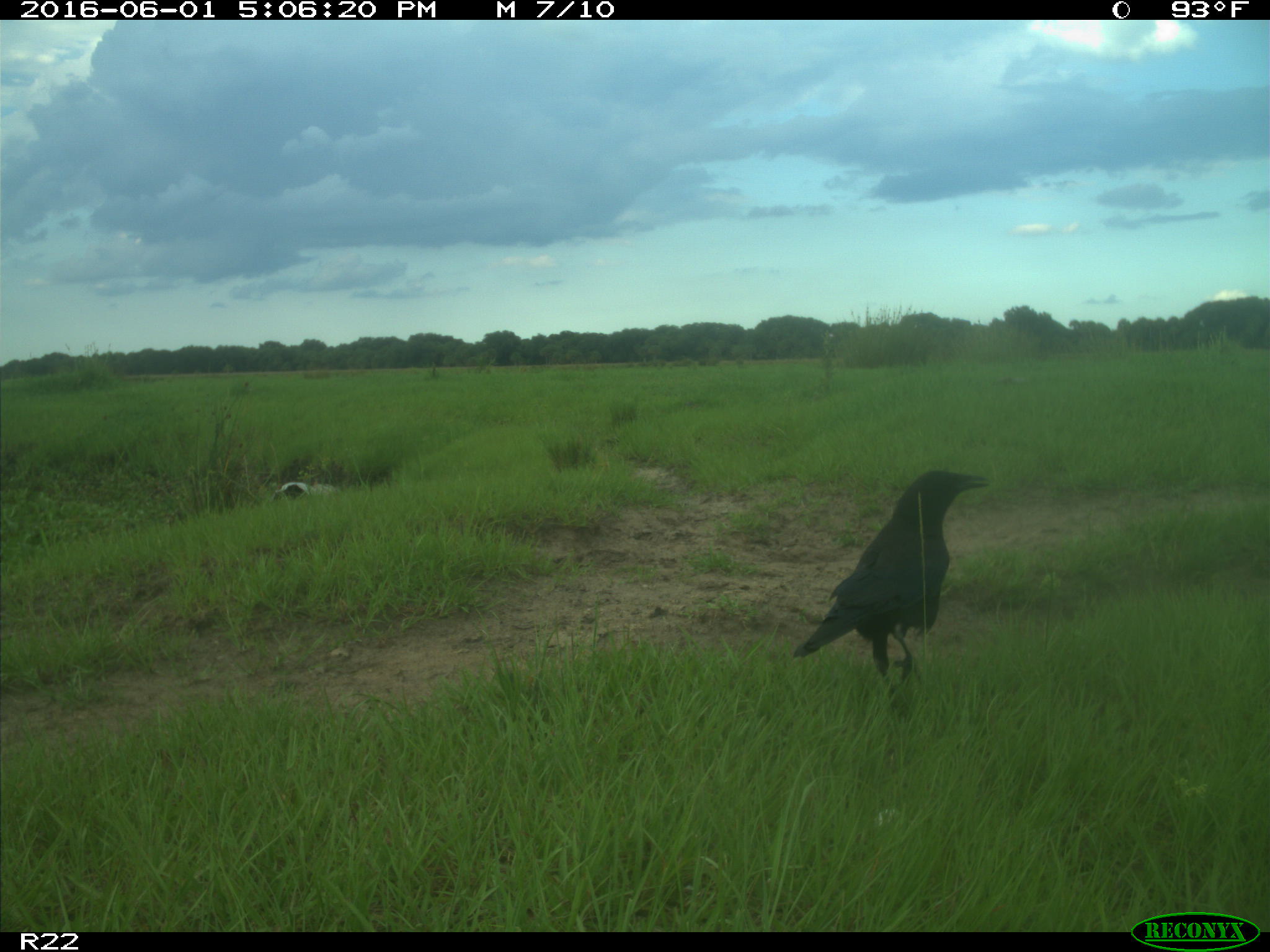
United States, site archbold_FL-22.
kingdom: Animalia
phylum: Chordata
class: Aves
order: Passeriformes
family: Corvidae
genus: Corvus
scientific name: Corvus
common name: crows and ravens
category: unidentified corvus